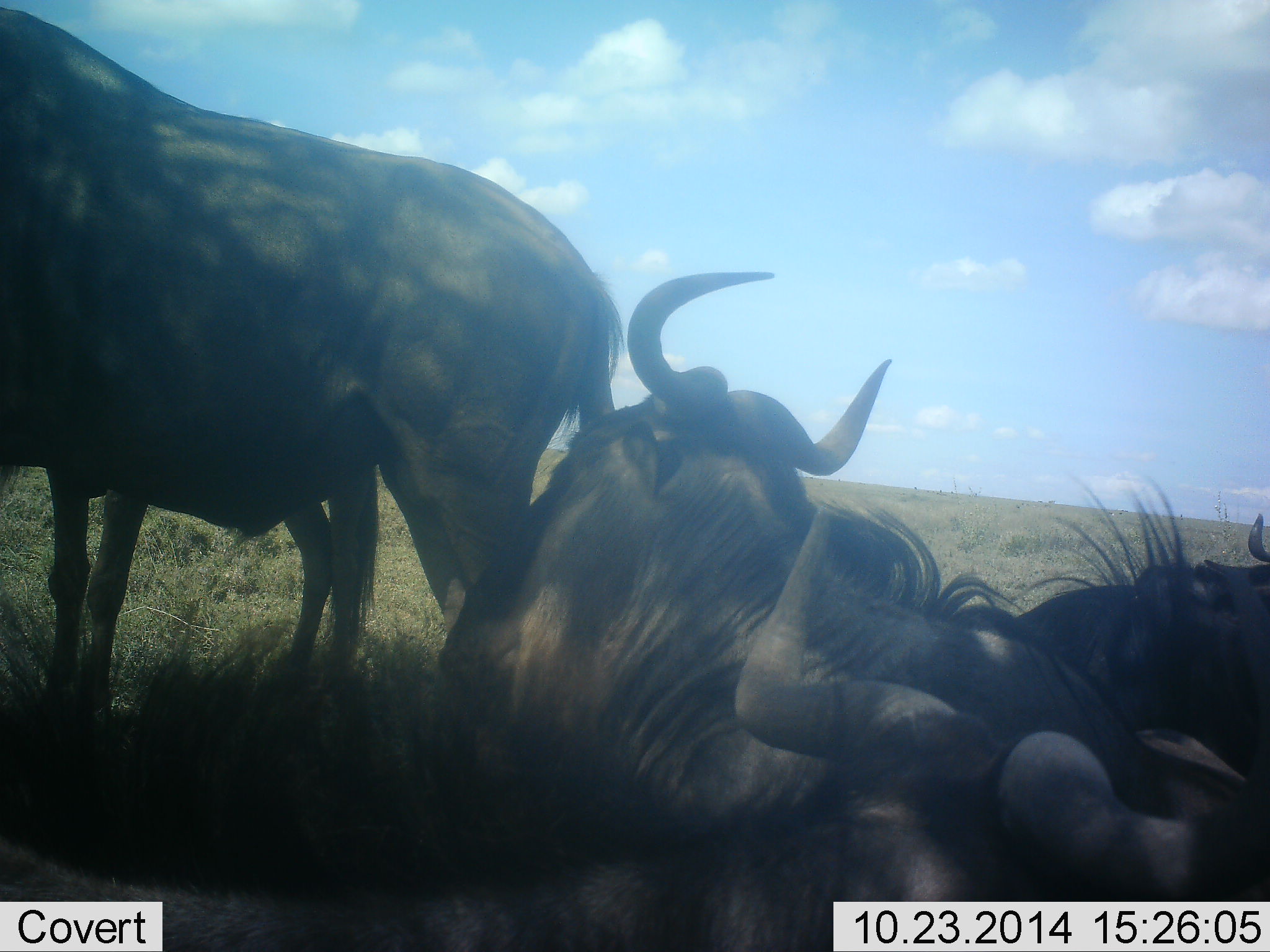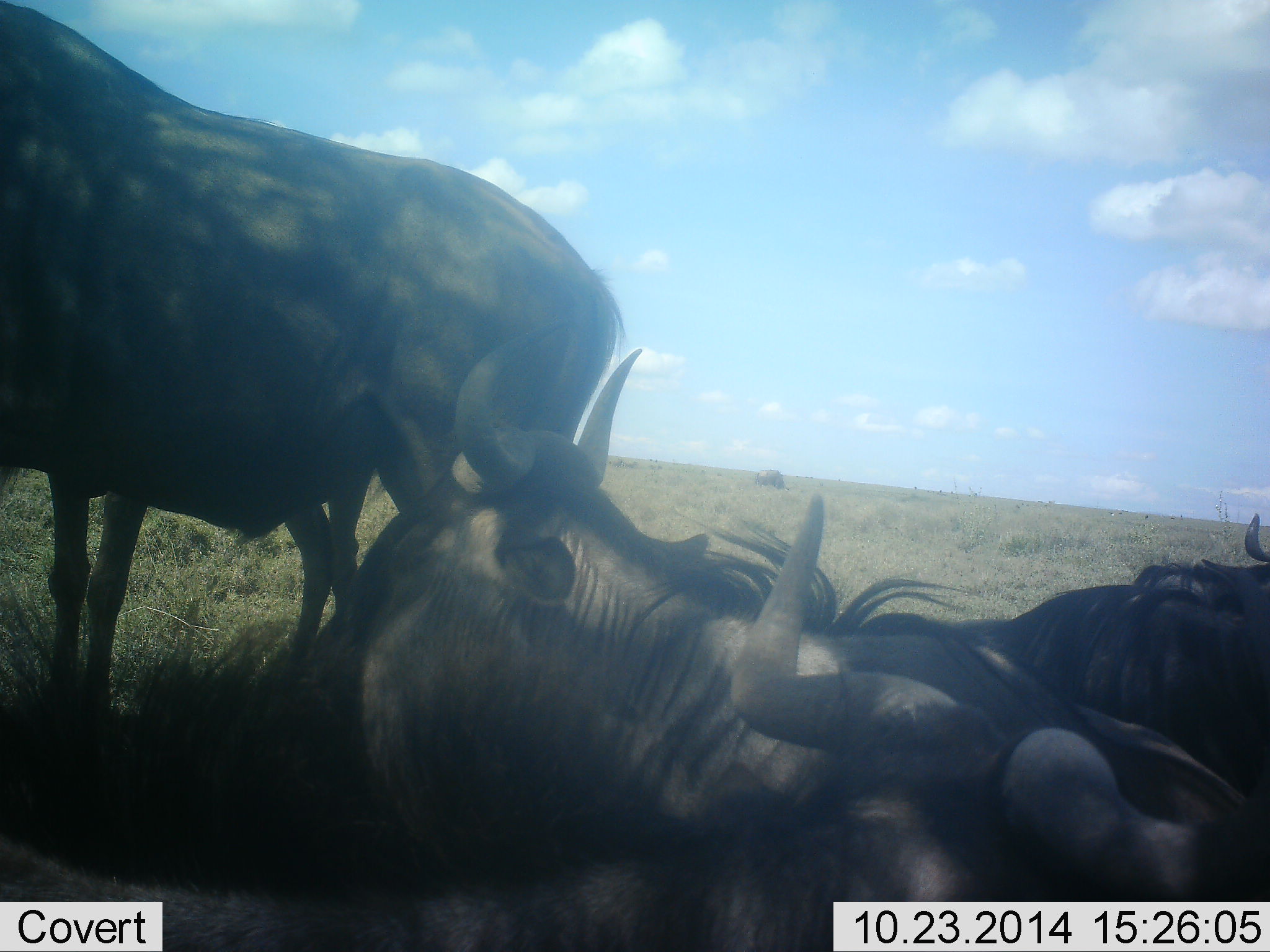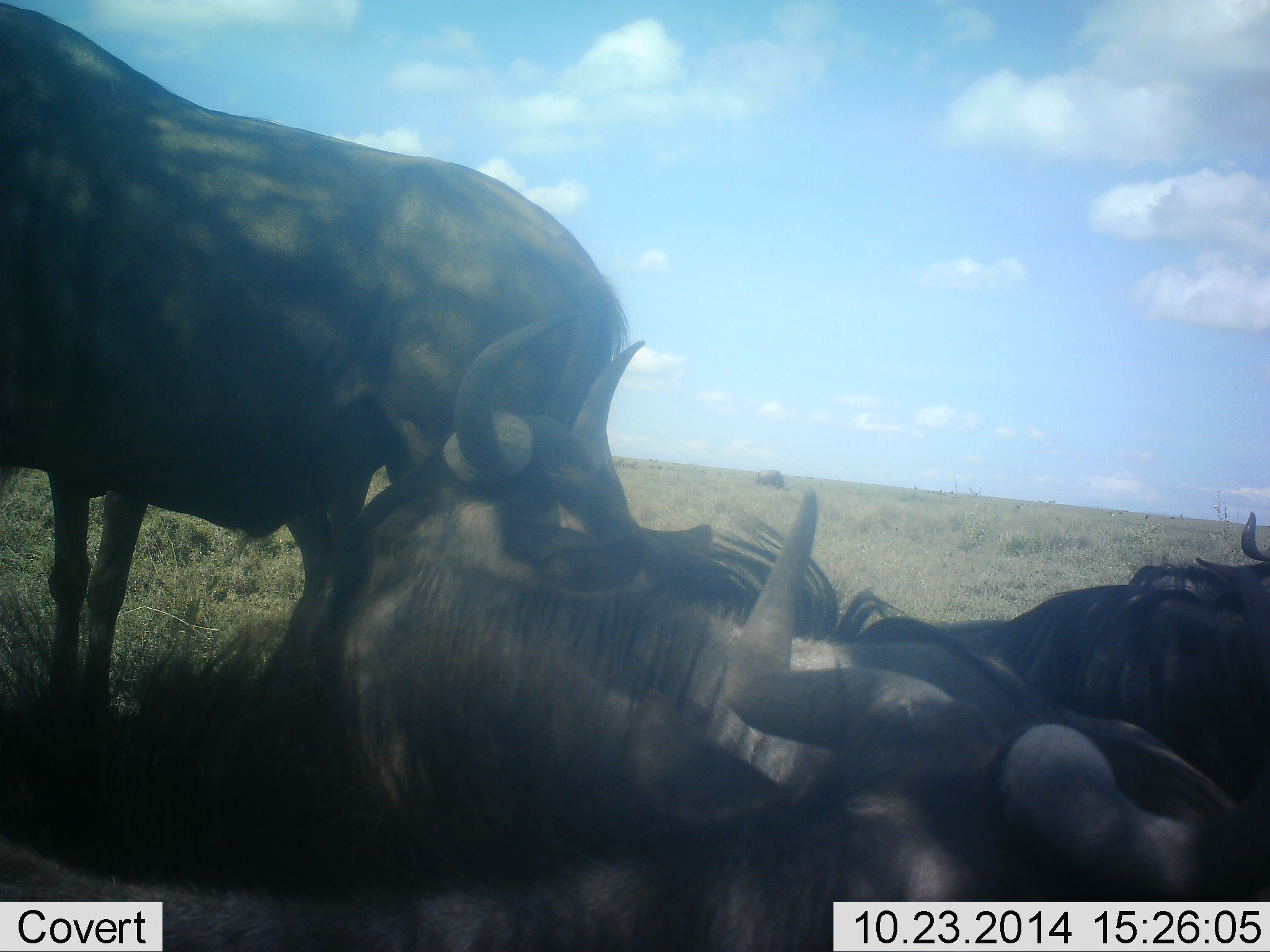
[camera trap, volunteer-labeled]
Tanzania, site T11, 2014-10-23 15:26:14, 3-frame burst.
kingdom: Animalia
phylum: Chordata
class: Mammalia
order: Artiodactyla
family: Bovidae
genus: Connochaetes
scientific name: Connochaetes taurinus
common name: blue wildebeest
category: wildebeest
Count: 5.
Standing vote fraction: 80%.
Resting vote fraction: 100%.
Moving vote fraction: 0%.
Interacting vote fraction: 20%.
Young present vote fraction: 10%.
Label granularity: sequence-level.